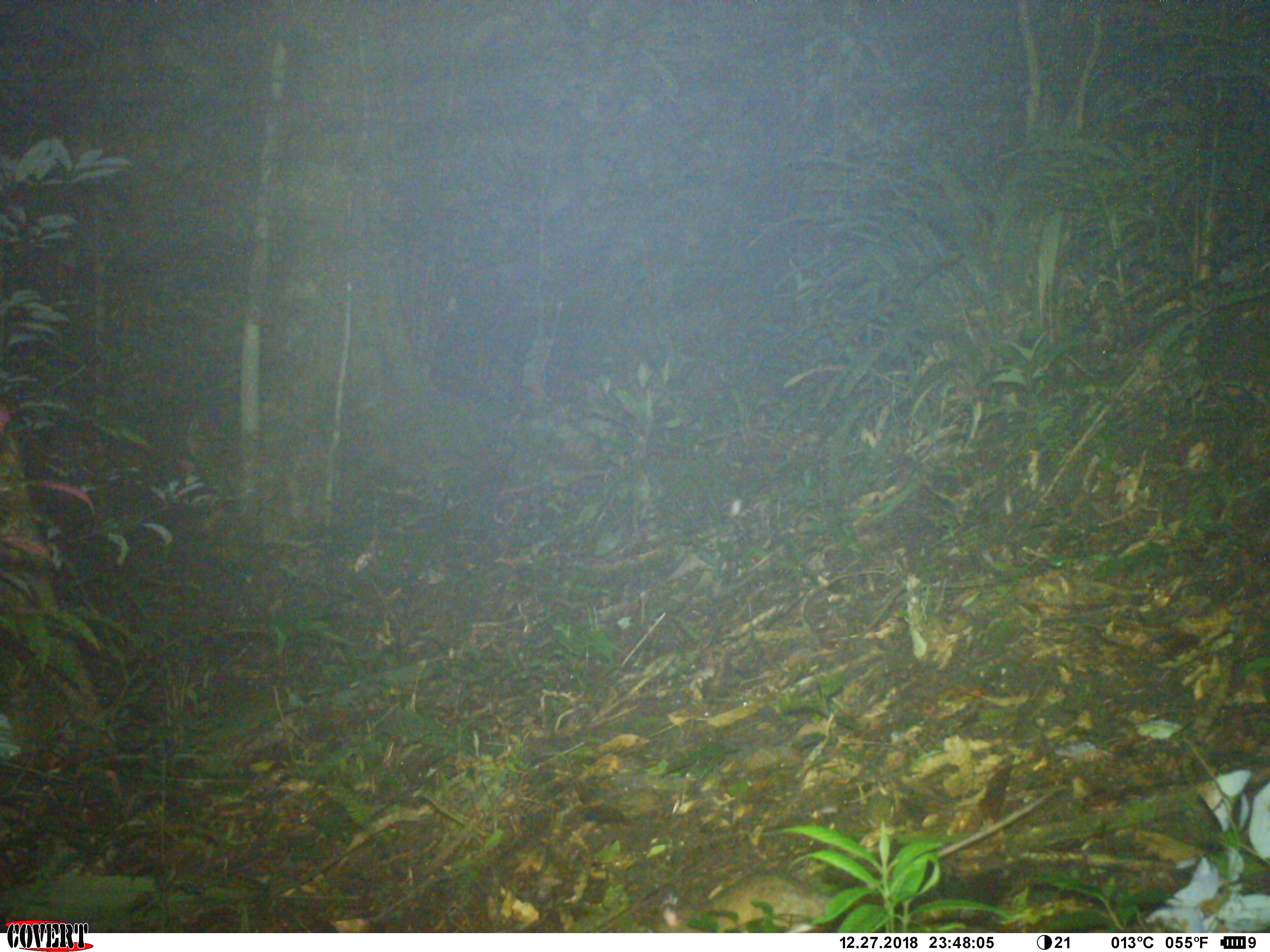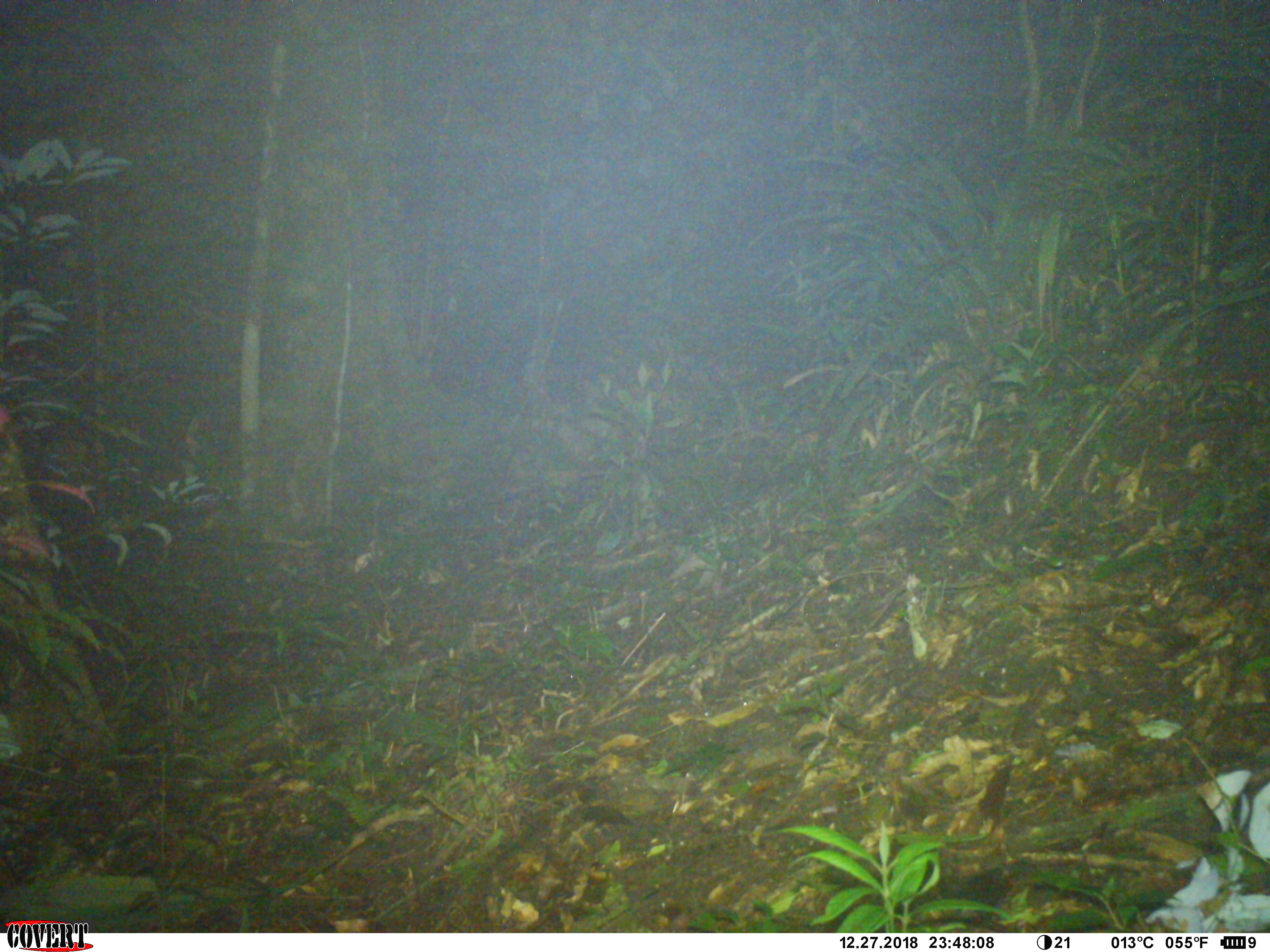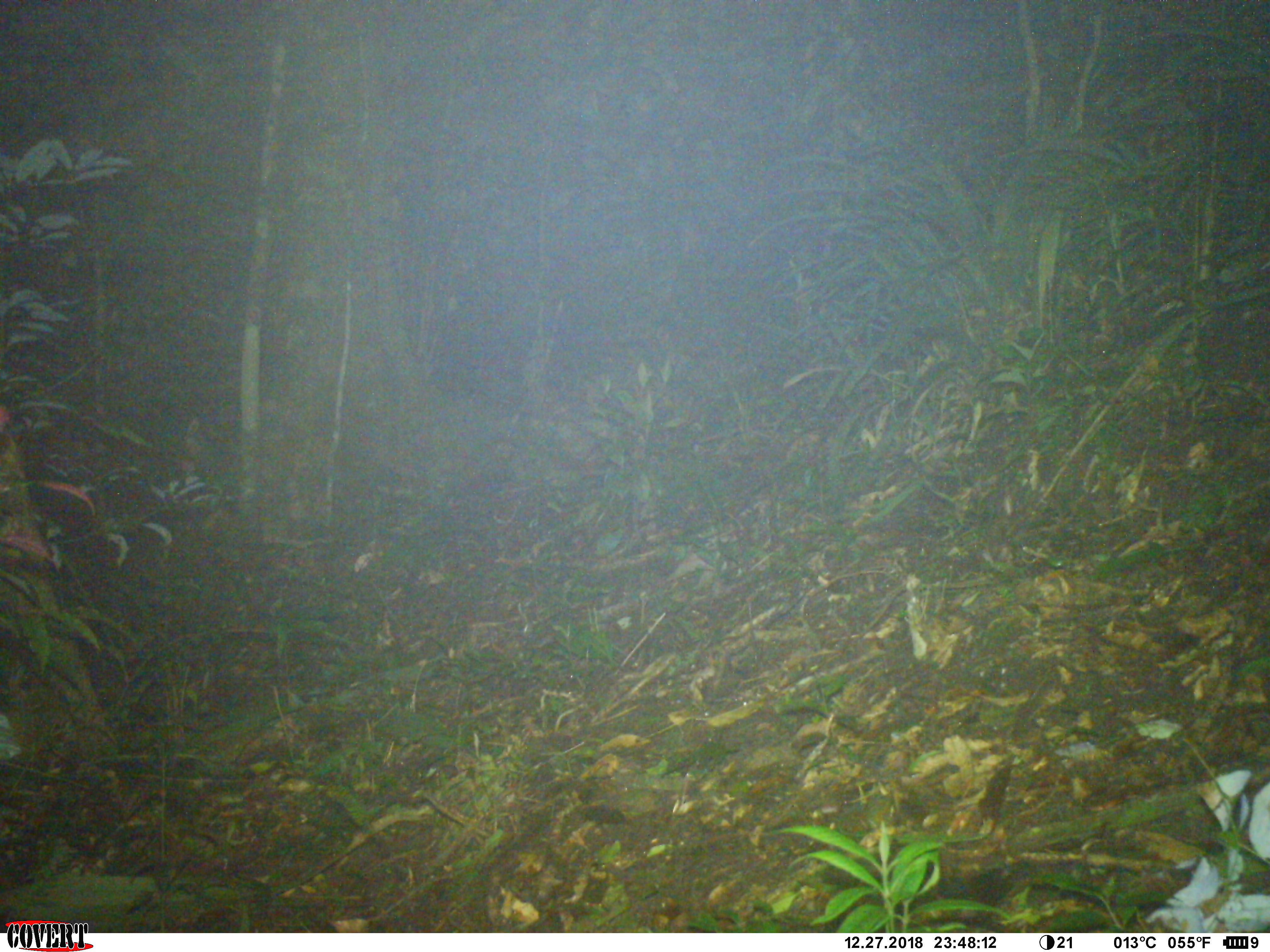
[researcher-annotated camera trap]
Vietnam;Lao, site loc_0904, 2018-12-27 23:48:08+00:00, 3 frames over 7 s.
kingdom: Animalia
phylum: Chordata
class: Mammalia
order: Rodentia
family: Muridae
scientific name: Muridae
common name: old-world mice and rats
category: unidentified murid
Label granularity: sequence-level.